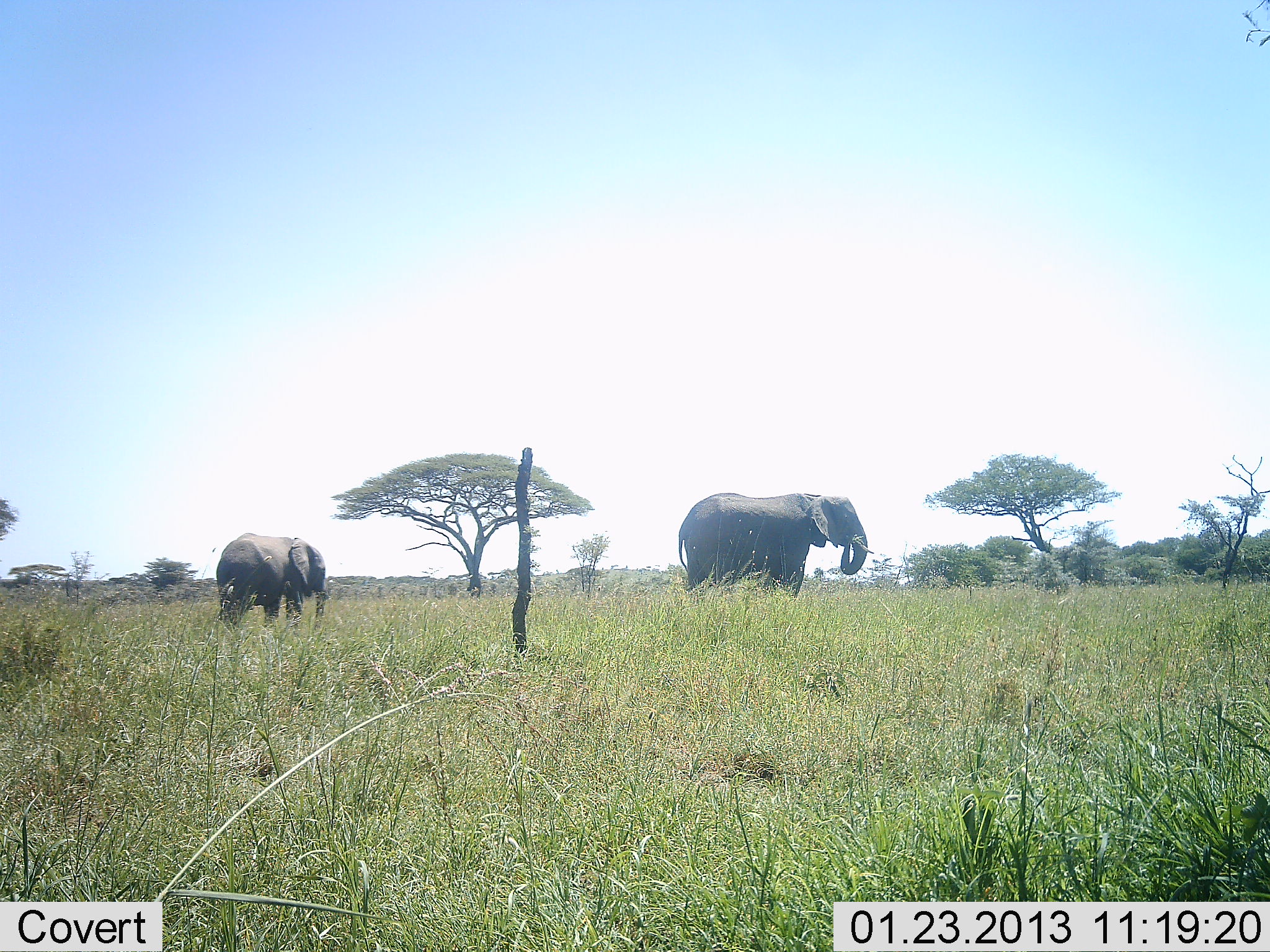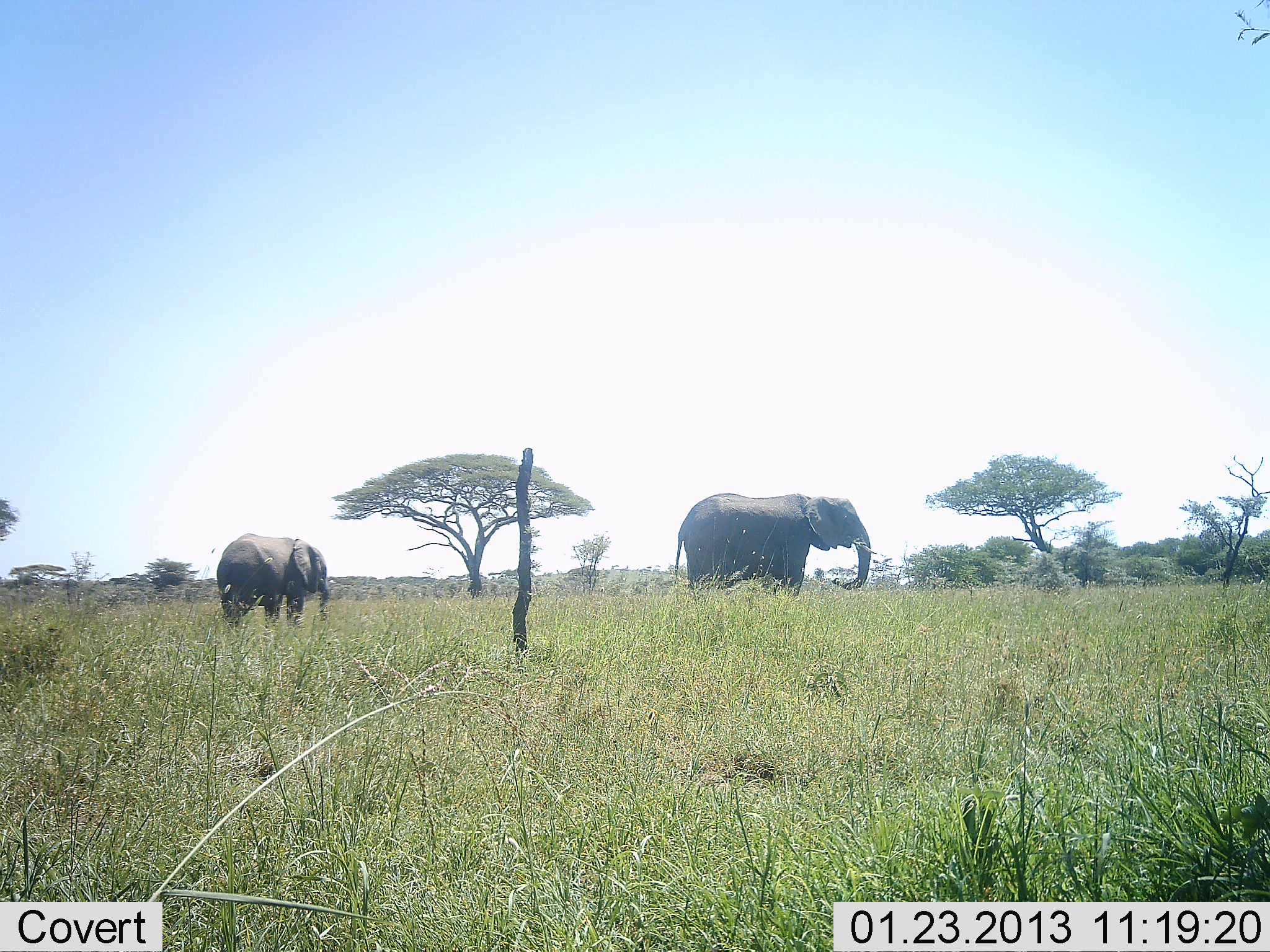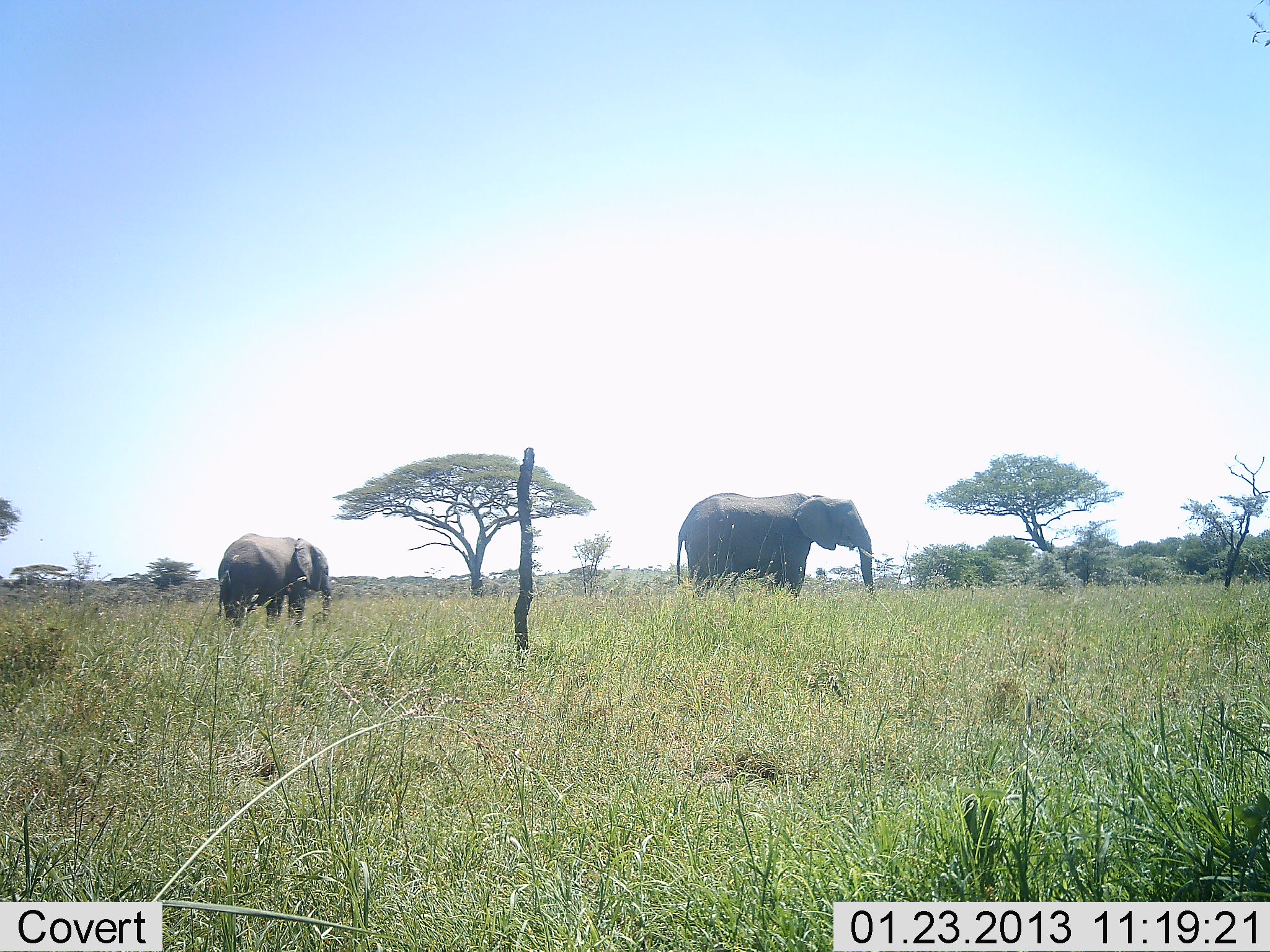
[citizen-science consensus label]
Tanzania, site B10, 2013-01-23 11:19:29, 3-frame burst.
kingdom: Animalia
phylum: Chordata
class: Mammalia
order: Proboscidea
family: Elephantidae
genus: Loxodonta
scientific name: Loxodonta africana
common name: african bush elephant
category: elephant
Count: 2.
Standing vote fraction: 75%.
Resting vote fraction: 0%.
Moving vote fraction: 0%.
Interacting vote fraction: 0%.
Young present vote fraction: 21%.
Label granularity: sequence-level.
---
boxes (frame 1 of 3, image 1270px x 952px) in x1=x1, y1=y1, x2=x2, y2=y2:
animal: x1=679, y1=492, x2=874, y2=606; x1=215, y1=533, x2=331, y2=635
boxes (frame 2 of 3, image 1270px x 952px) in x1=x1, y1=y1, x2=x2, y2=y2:
animal: x1=670, y1=493, x2=877, y2=604; x1=217, y1=534, x2=331, y2=634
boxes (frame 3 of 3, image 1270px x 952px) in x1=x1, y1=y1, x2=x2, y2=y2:
animal: x1=676, y1=493, x2=877, y2=604; x1=218, y1=533, x2=335, y2=629